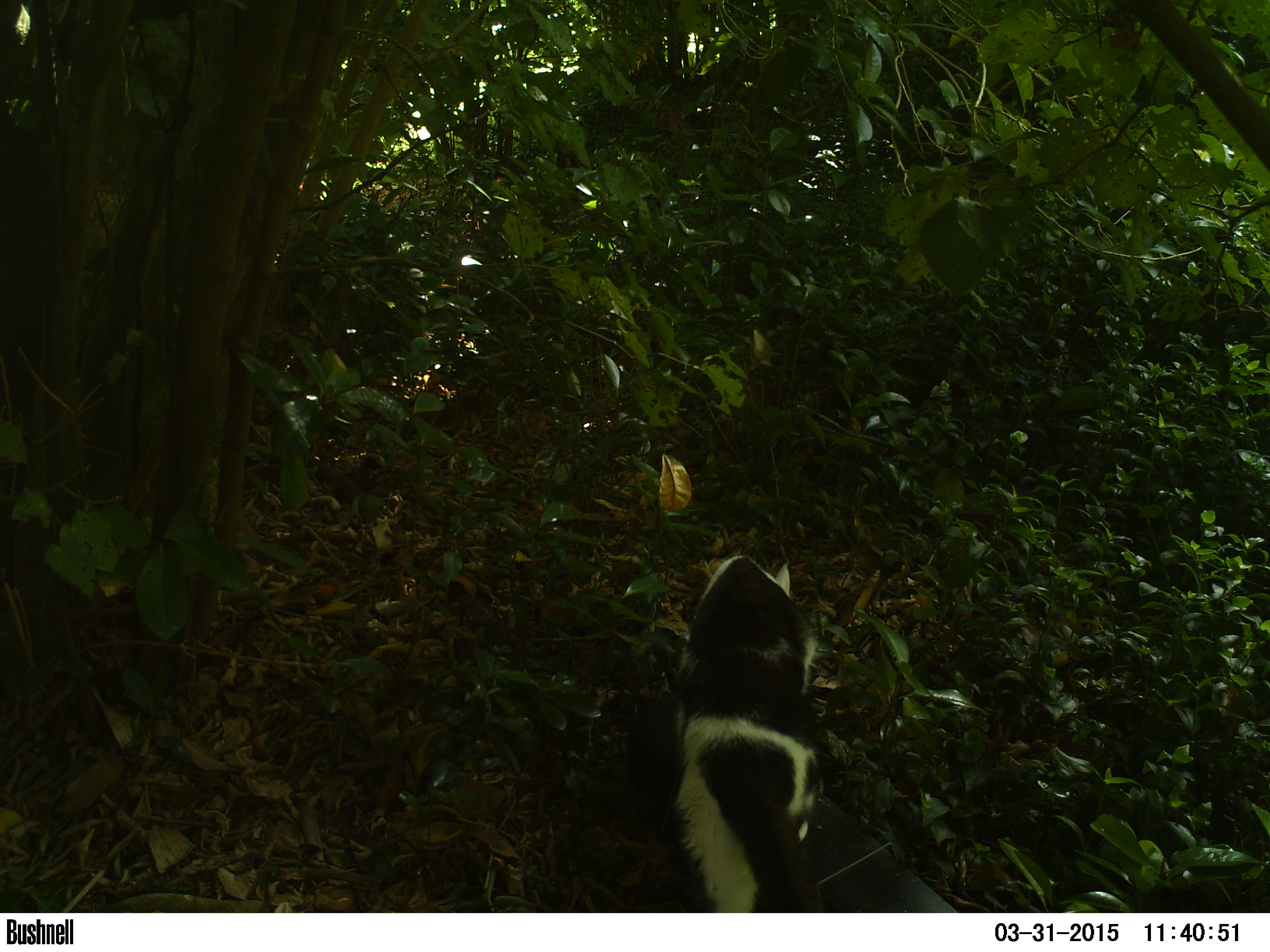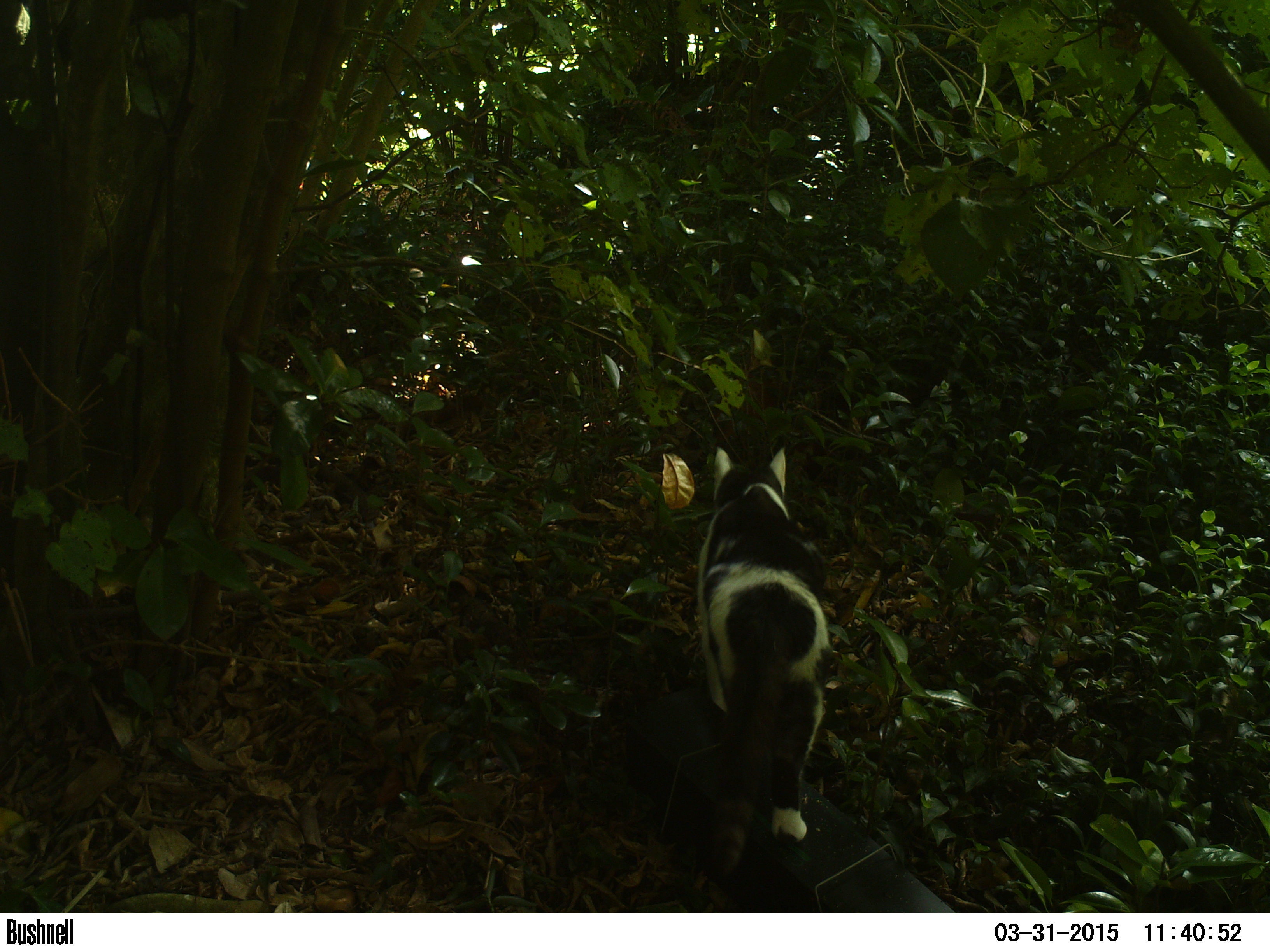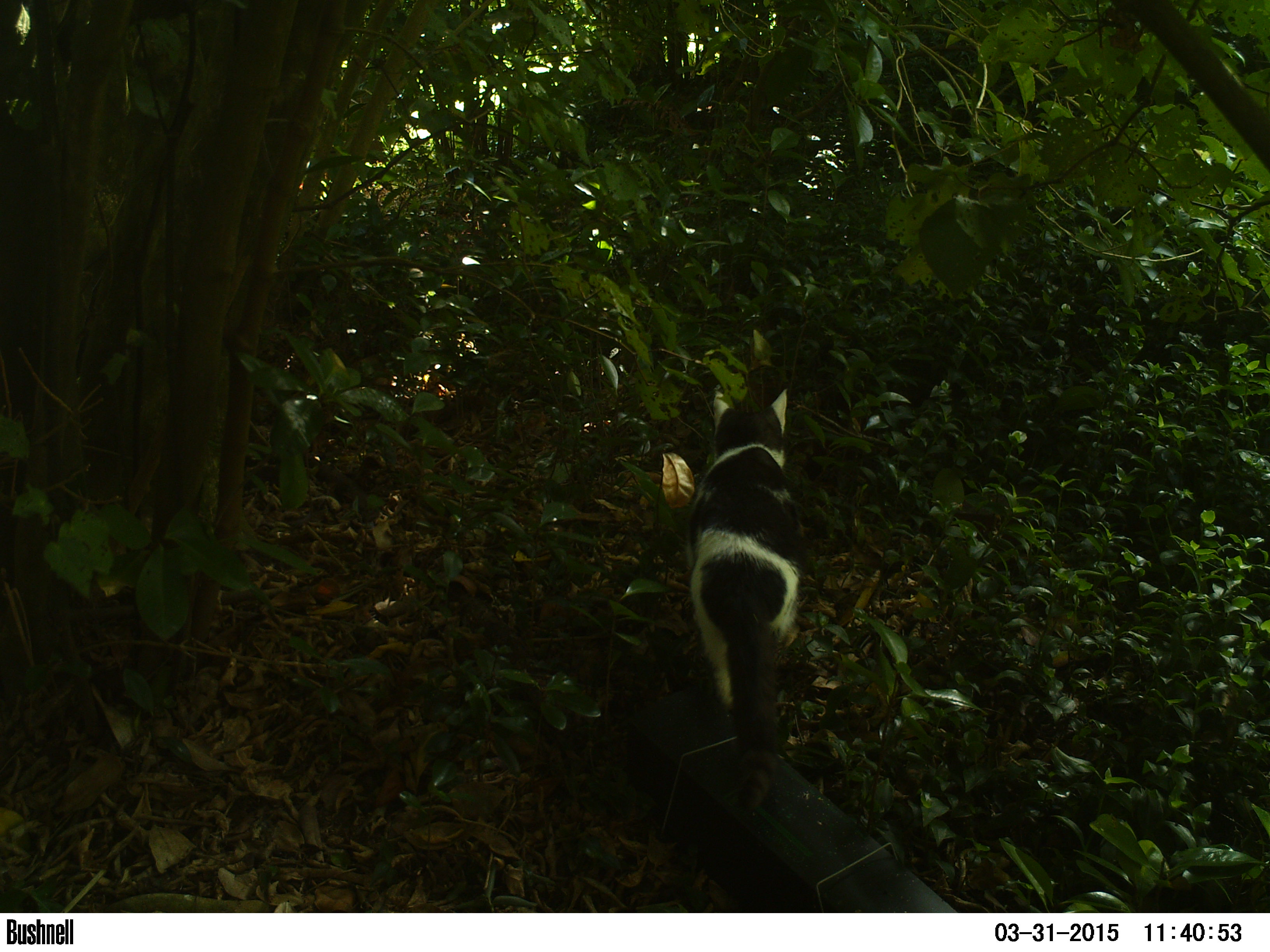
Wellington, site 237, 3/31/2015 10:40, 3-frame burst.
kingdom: Animalia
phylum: Chordata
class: Mammalia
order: Carnivora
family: Felidae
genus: Felis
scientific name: Felis catus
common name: cat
Cat (Felis catus).